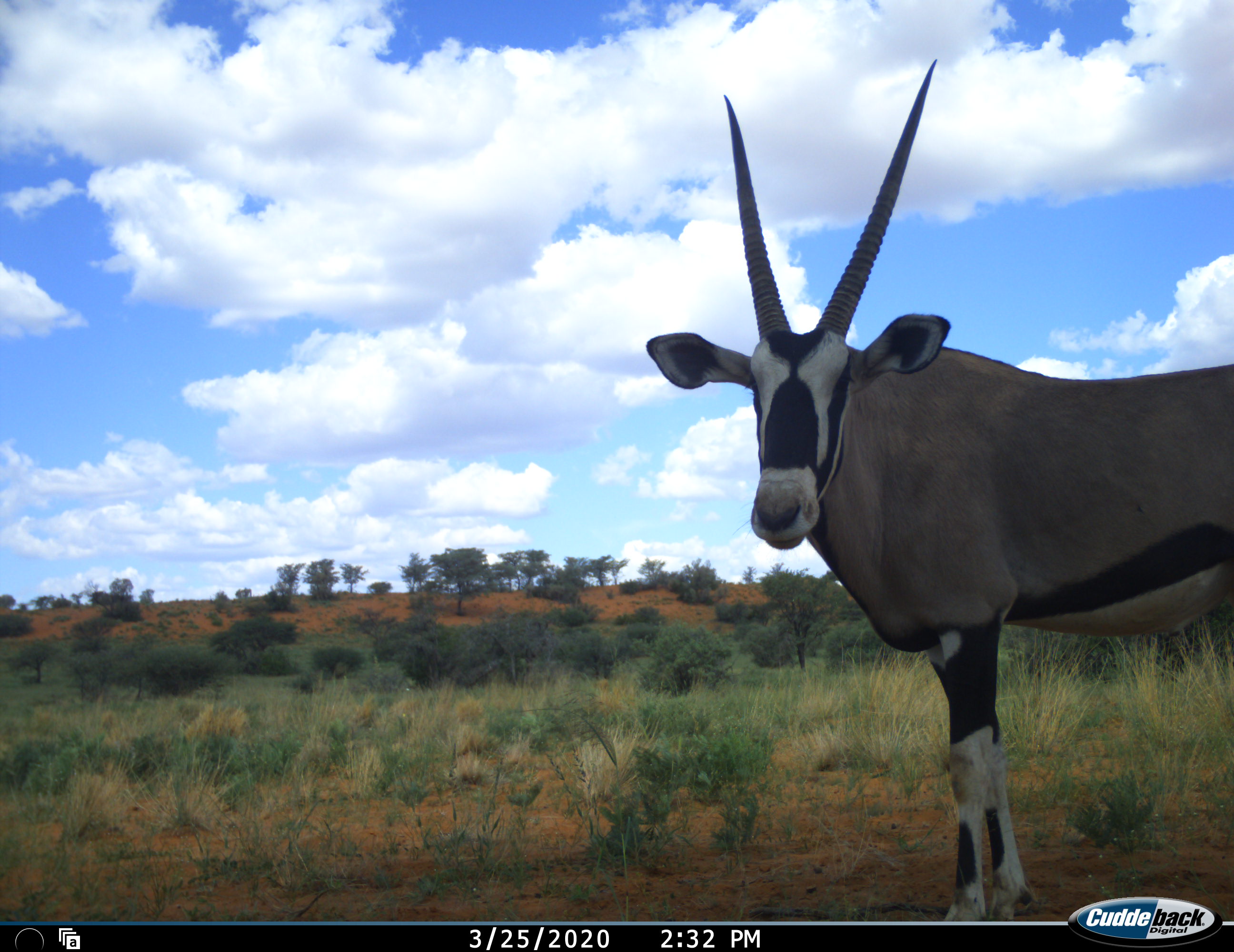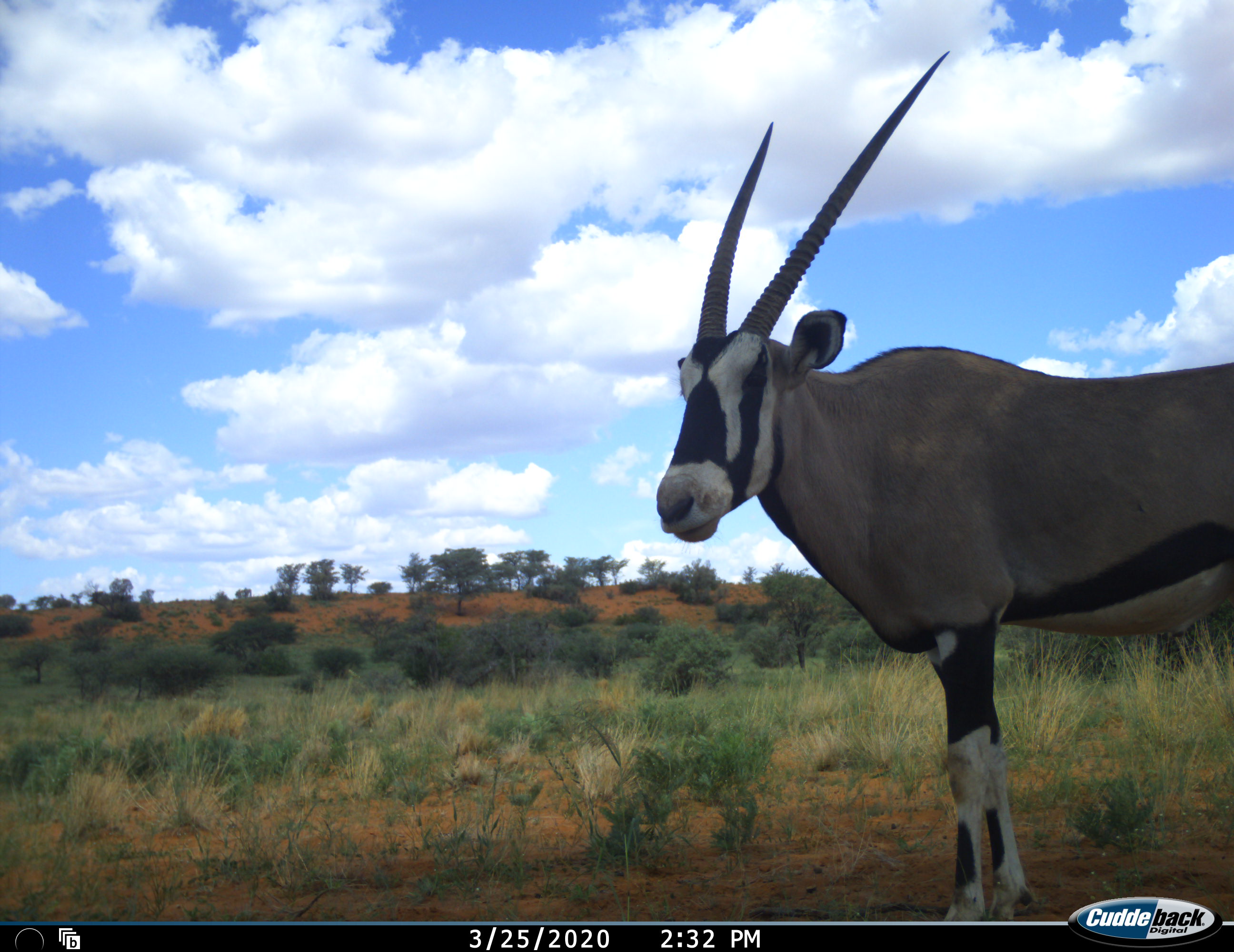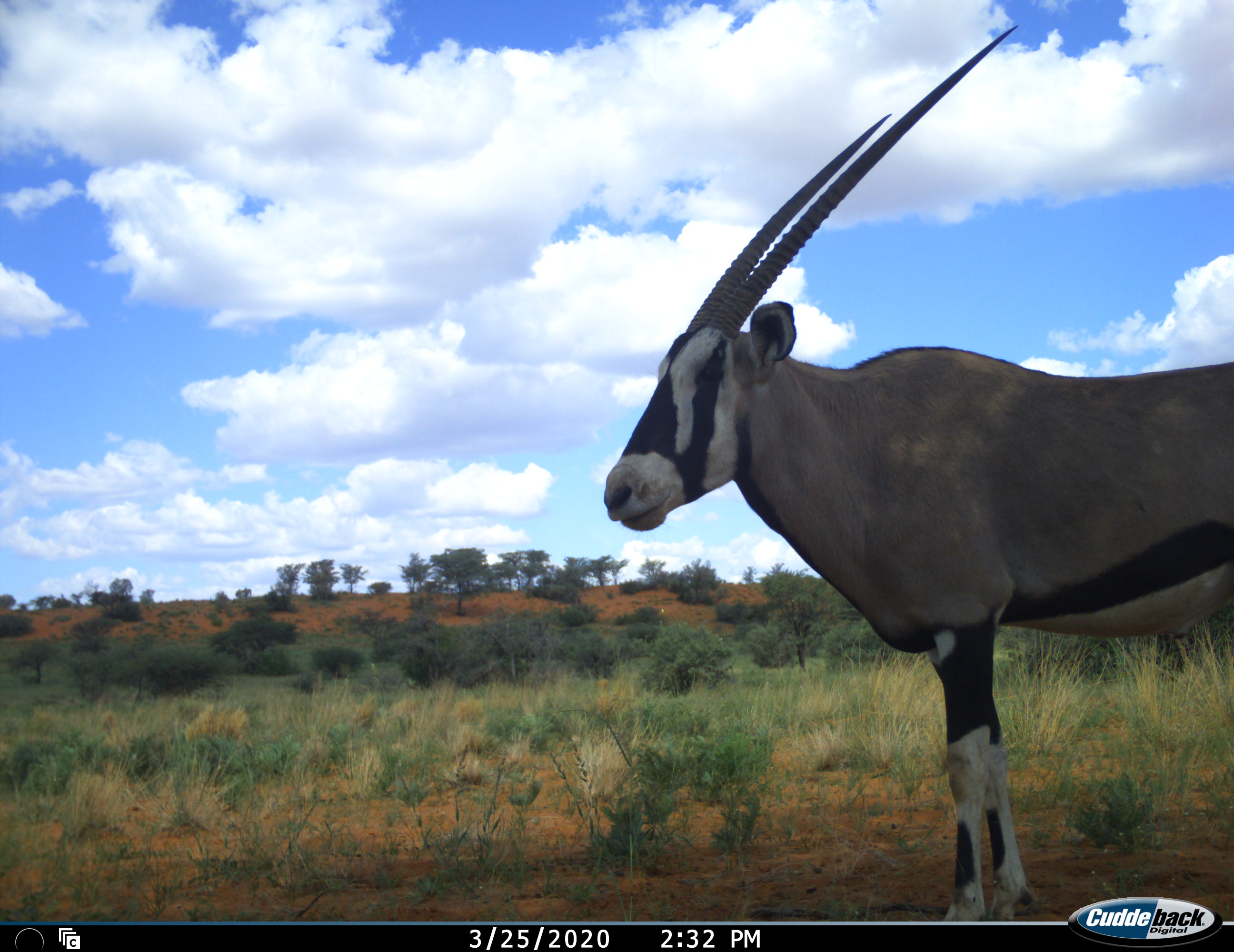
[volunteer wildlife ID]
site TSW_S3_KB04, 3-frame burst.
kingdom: Animalia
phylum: Chordata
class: Mammalia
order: Artiodactyla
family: Bovidae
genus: Oryx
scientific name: Oryx gazella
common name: gemsbok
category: oryx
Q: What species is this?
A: Oryx (gemsbok) (Oryx gazella).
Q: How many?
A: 1.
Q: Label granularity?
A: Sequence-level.